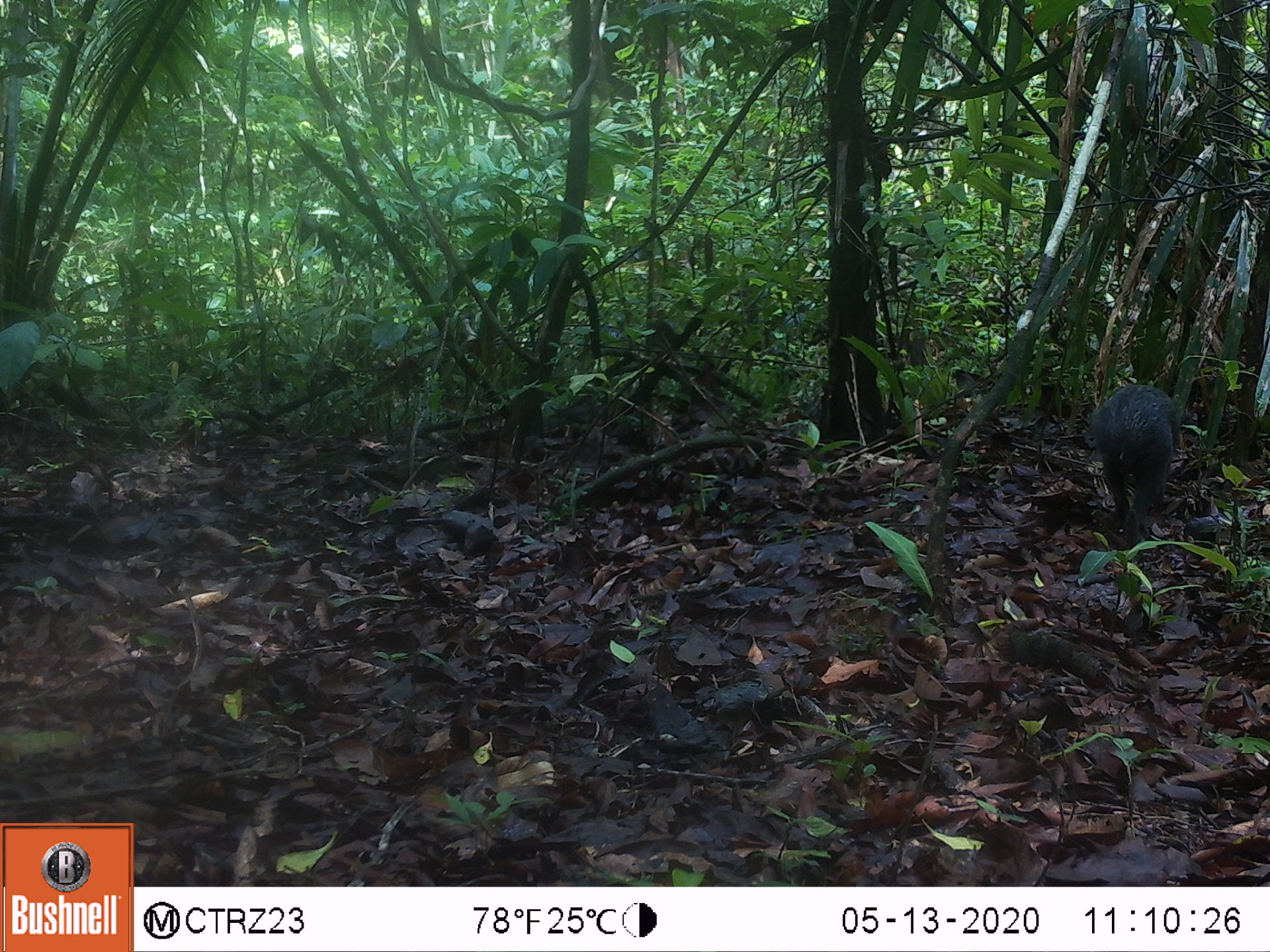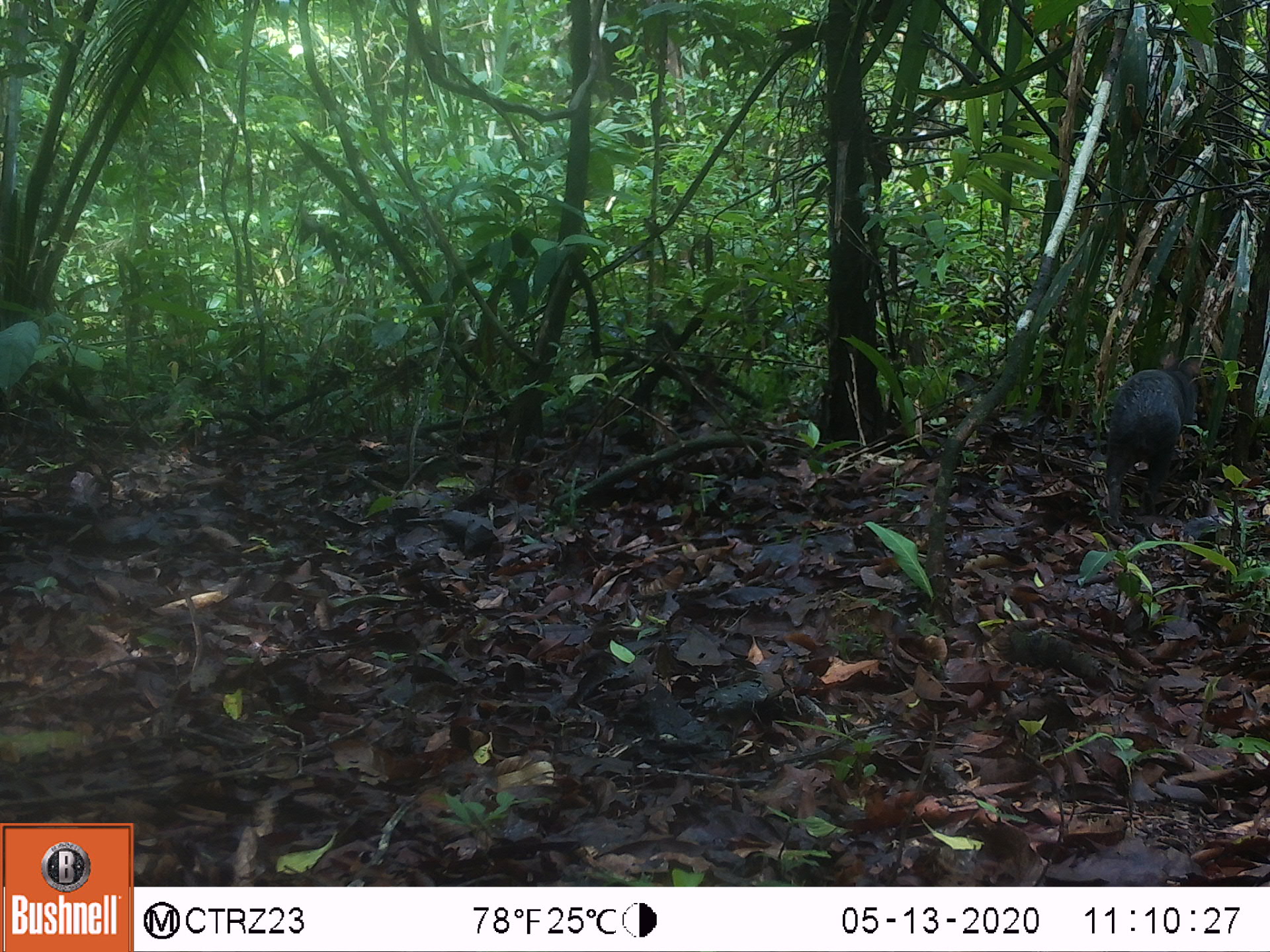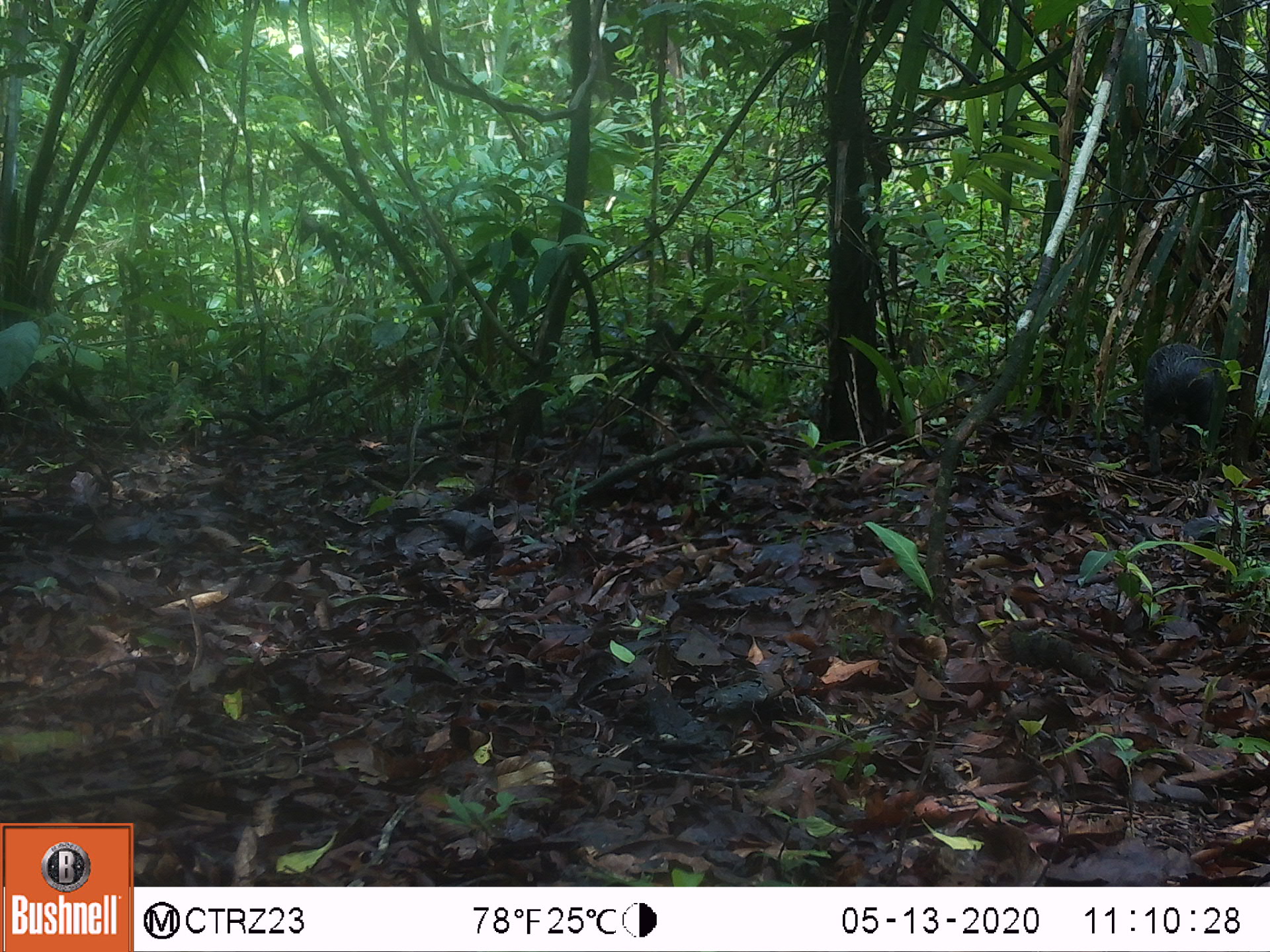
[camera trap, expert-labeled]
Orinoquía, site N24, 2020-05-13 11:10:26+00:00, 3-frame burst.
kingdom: Animalia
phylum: Chordata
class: Mammalia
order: Rodentia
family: Dasyproctidae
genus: Dasyprocta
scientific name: Dasyprocta fuliginosa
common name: black agouti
Black agouti (Dasyprocta fuliginosa).